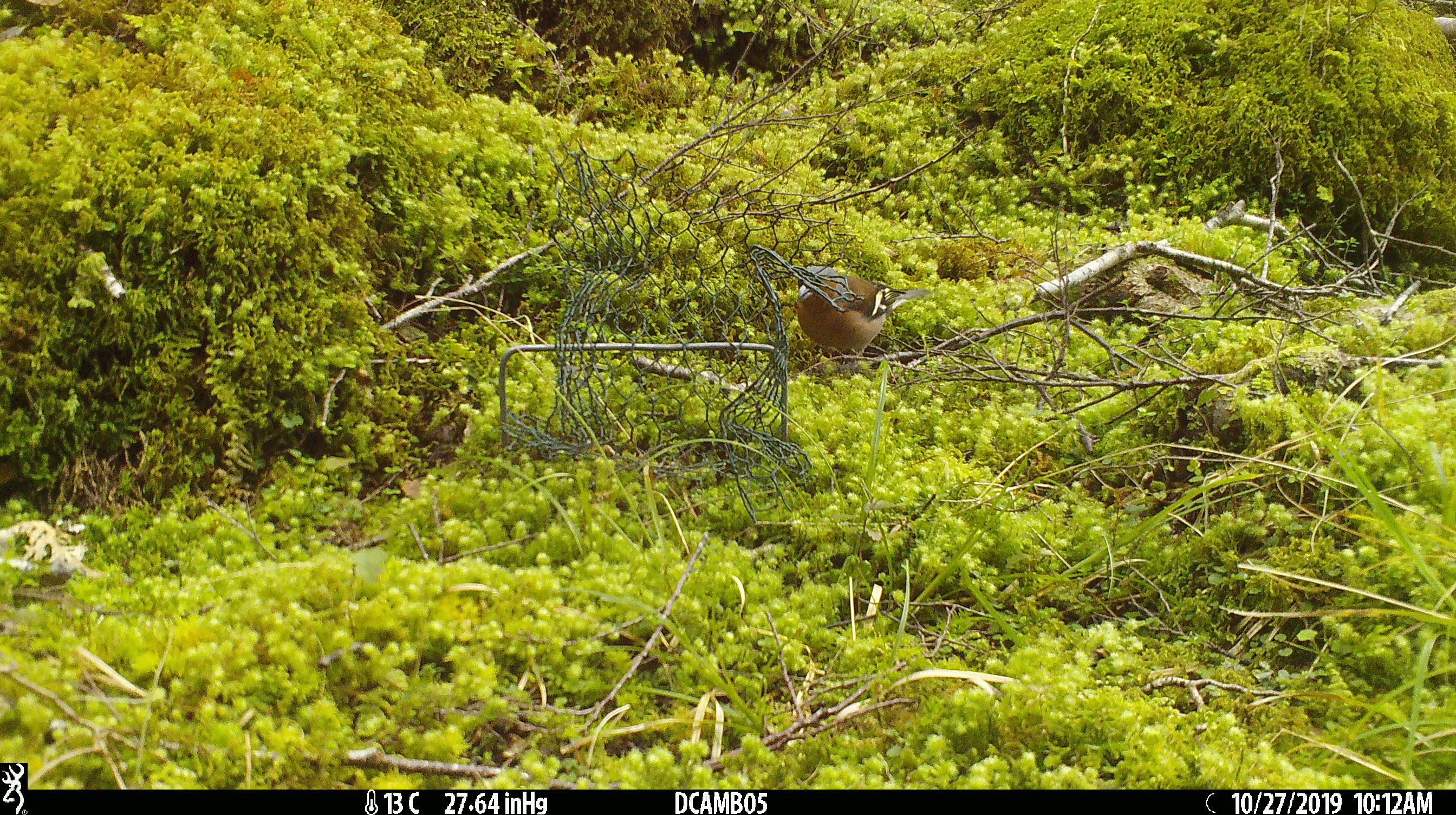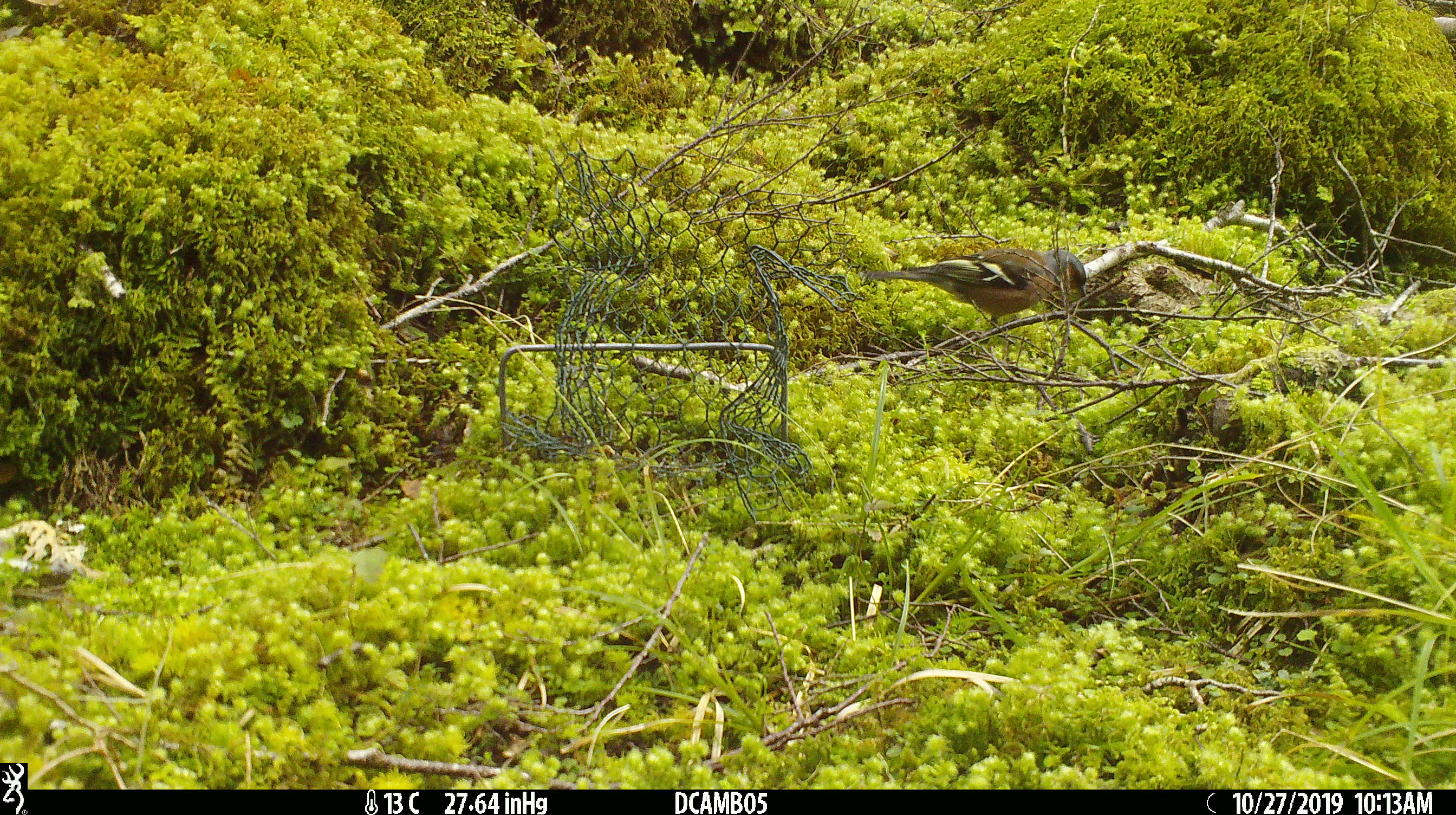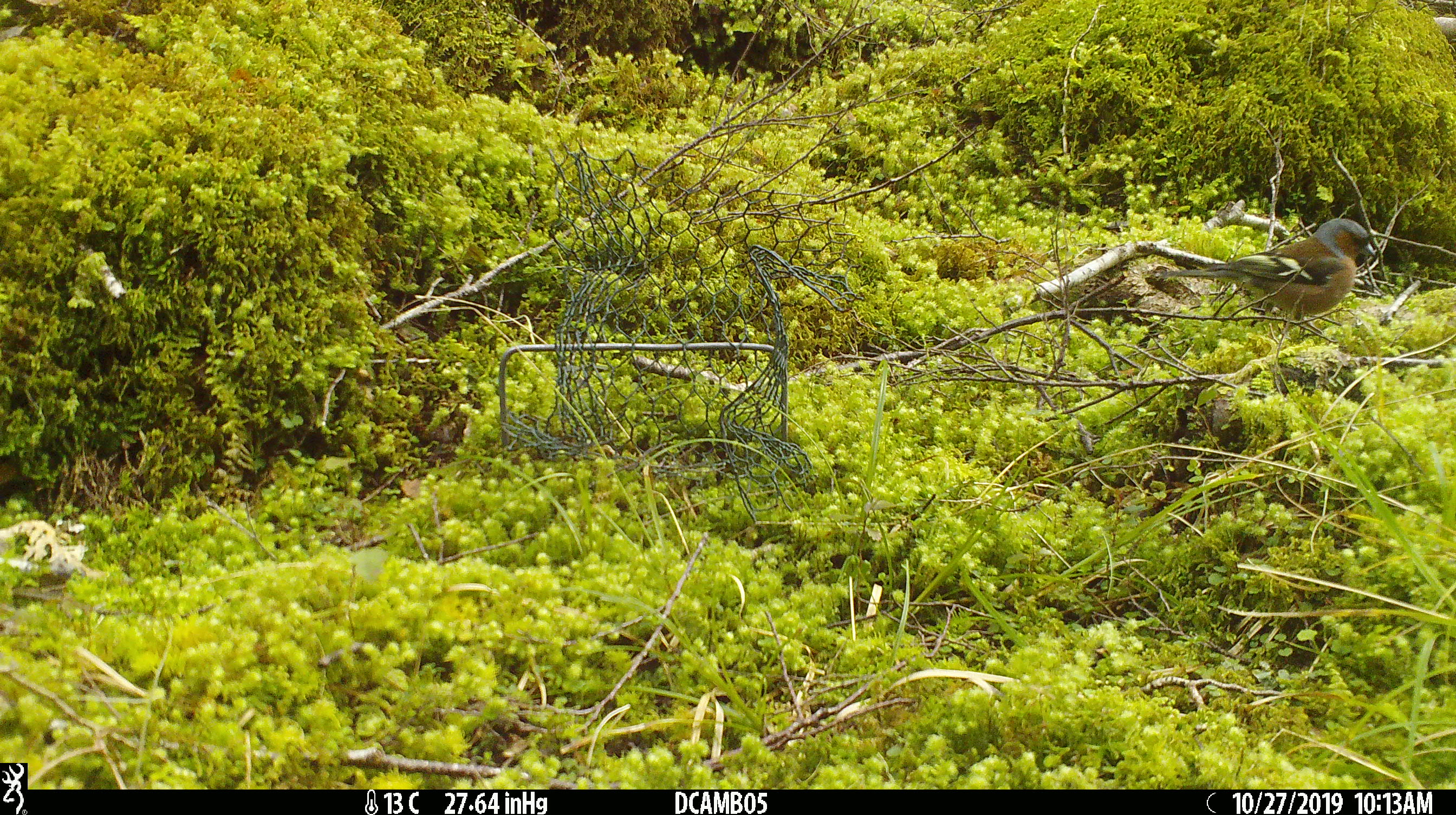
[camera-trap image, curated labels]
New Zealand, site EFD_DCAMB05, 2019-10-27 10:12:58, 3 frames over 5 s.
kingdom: Animalia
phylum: Chordata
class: Aves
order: Passeriformes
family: Fringillidae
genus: Fringilla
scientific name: Fringilla coelebs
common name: common chaffinch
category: chaffinch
Chaffinch (common chaffinch) (Fringilla coelebs).